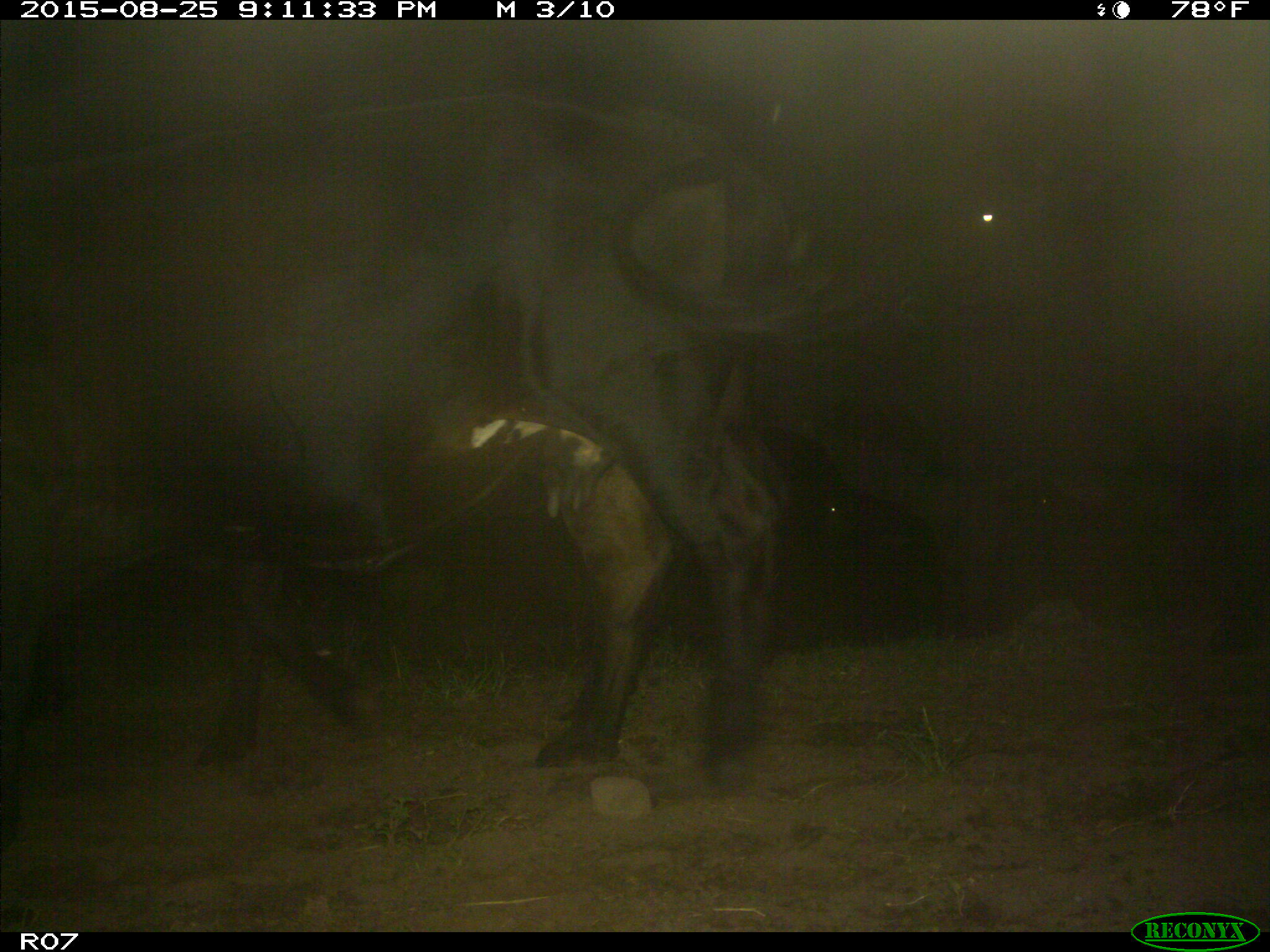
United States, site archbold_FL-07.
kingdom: Animalia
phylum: Chordata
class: Mammalia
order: Artiodactyla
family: Bovidae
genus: Bos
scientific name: Bos taurus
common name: domestic cow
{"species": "Bos taurus (domestic cow)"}